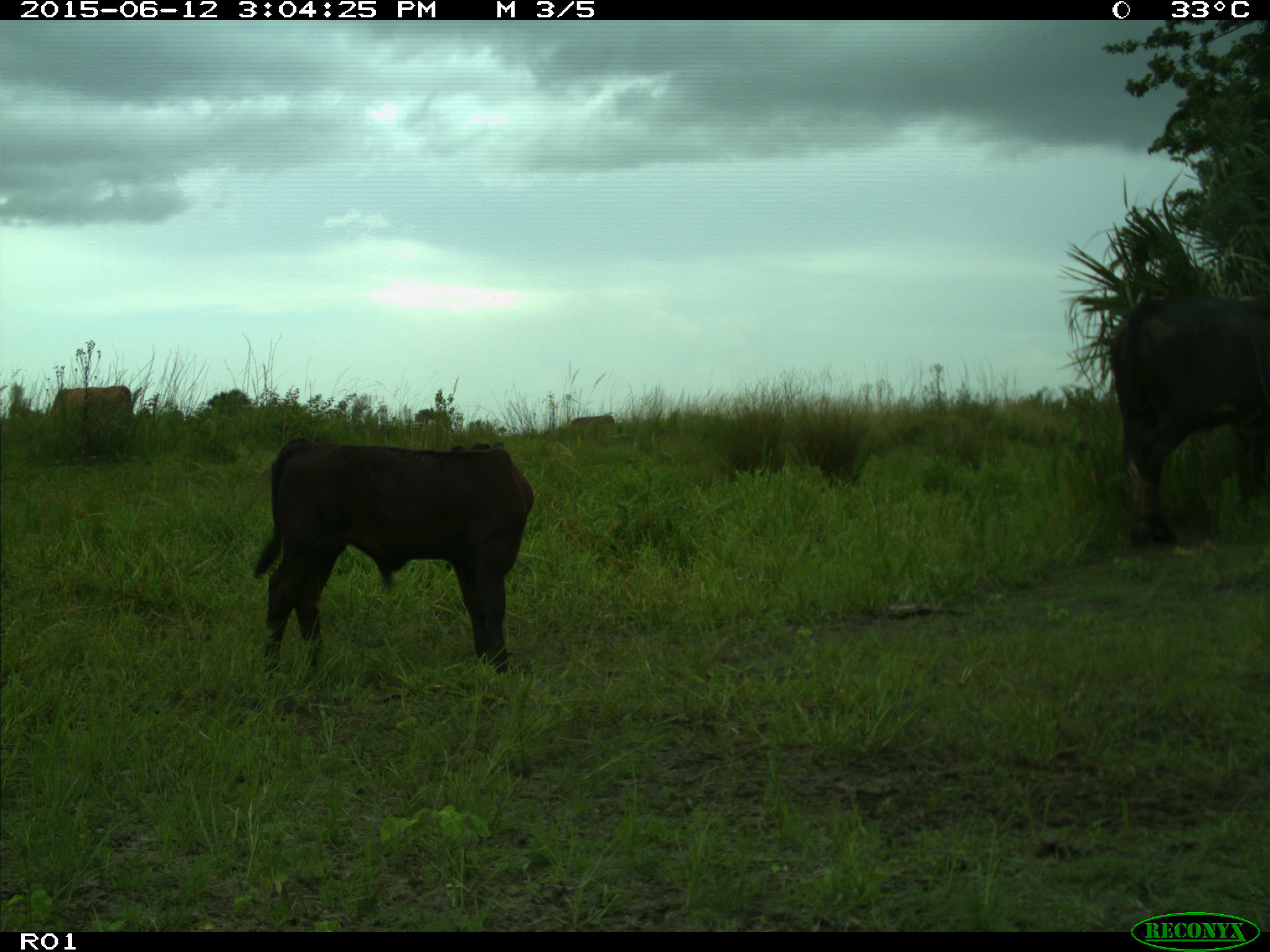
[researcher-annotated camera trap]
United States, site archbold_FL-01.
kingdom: Animalia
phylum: Chordata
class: Mammalia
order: Artiodactyla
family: Bovidae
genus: Bos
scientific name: Bos taurus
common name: domestic cow